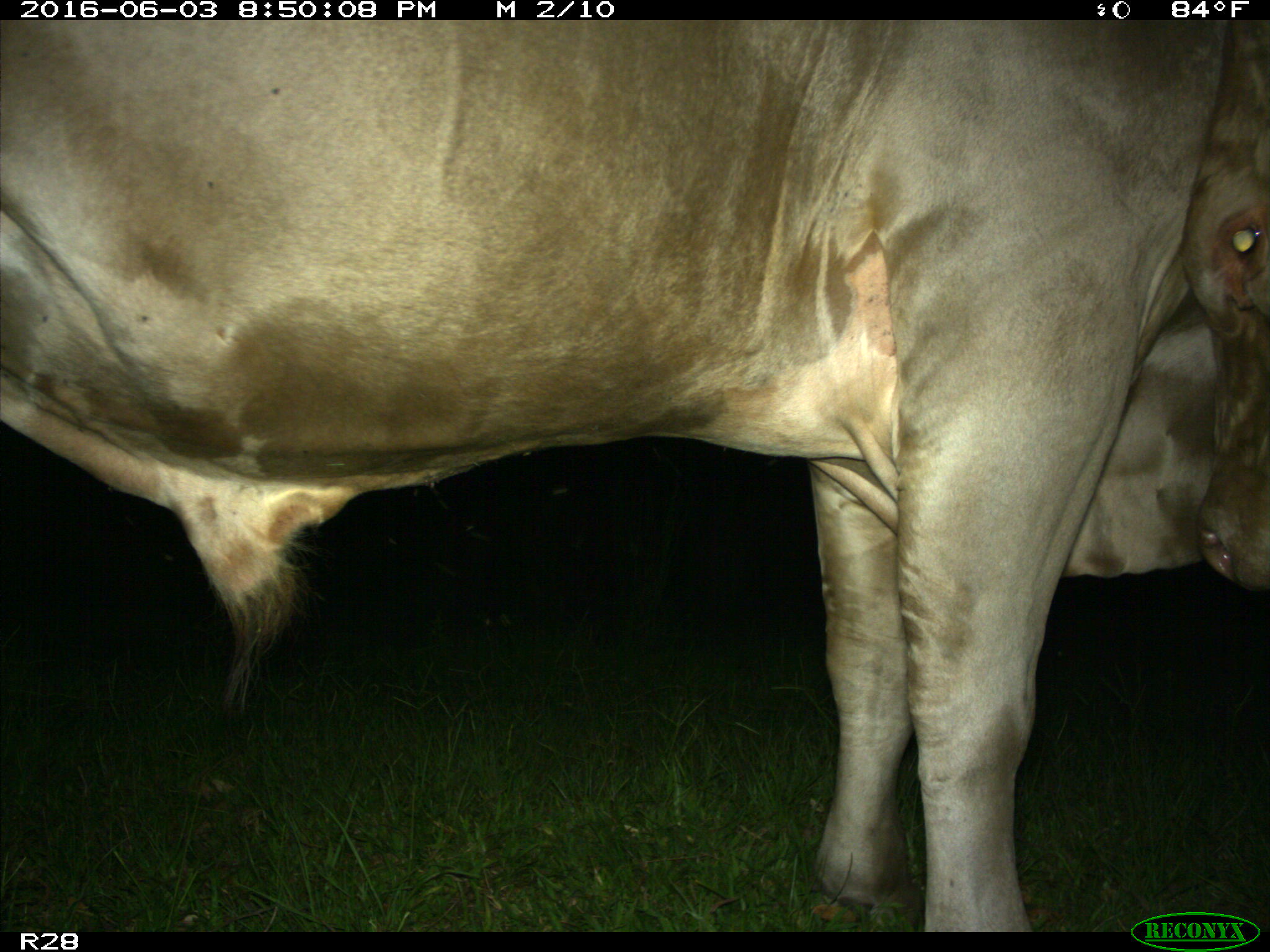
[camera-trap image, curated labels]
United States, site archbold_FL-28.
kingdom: Animalia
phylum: Chordata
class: Mammalia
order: Artiodactyla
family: Bovidae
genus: Bos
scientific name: Bos taurus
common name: domestic cow